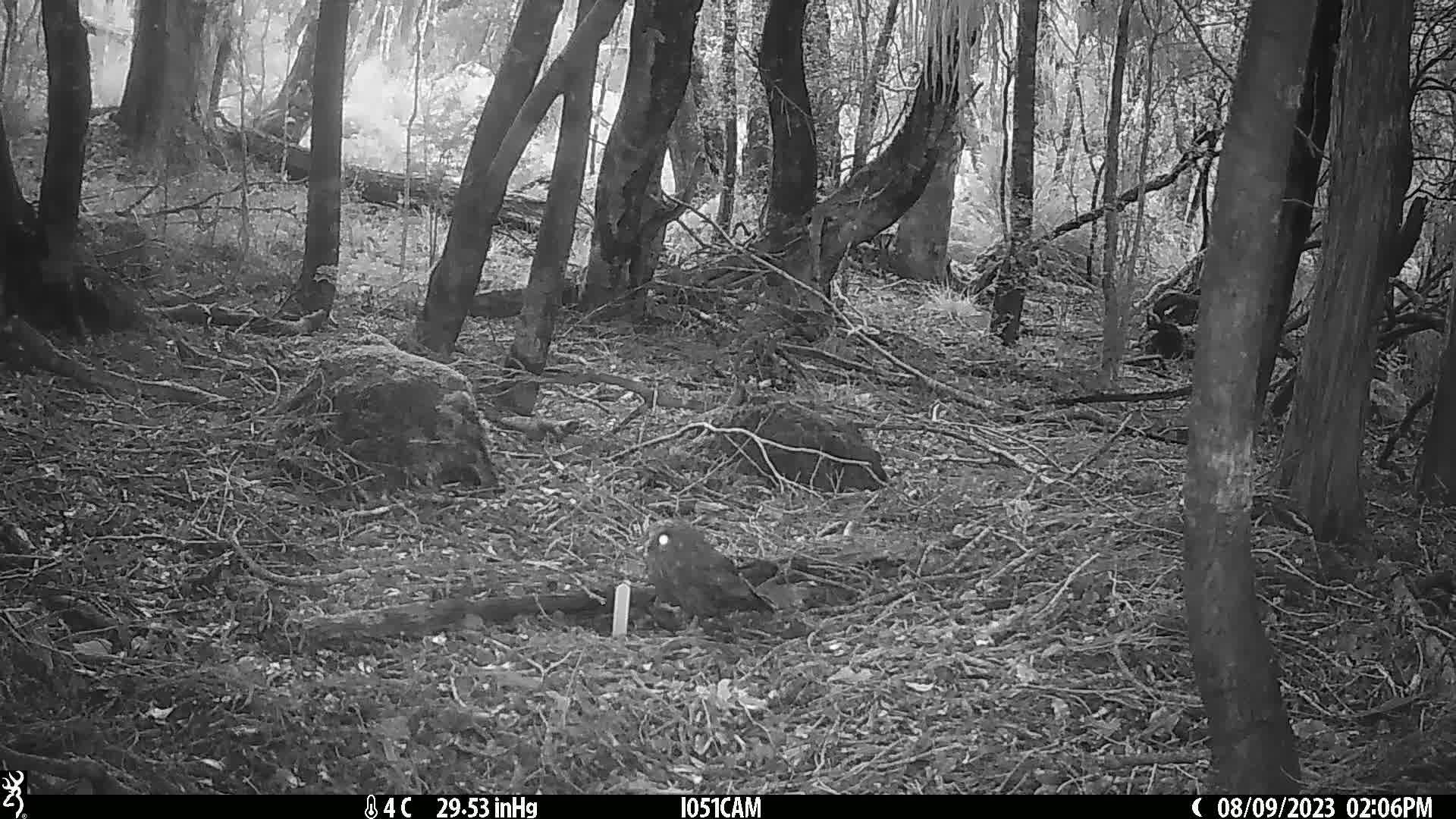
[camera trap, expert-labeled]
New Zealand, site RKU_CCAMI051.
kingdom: Animalia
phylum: Chordata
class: Aves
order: Strigiformes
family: Strigidae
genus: Ninox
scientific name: Ninox novaeseelandiae novaeseelandiae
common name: morepork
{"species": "morepork (Ninox novaeseelandiae novaeseelandiae)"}